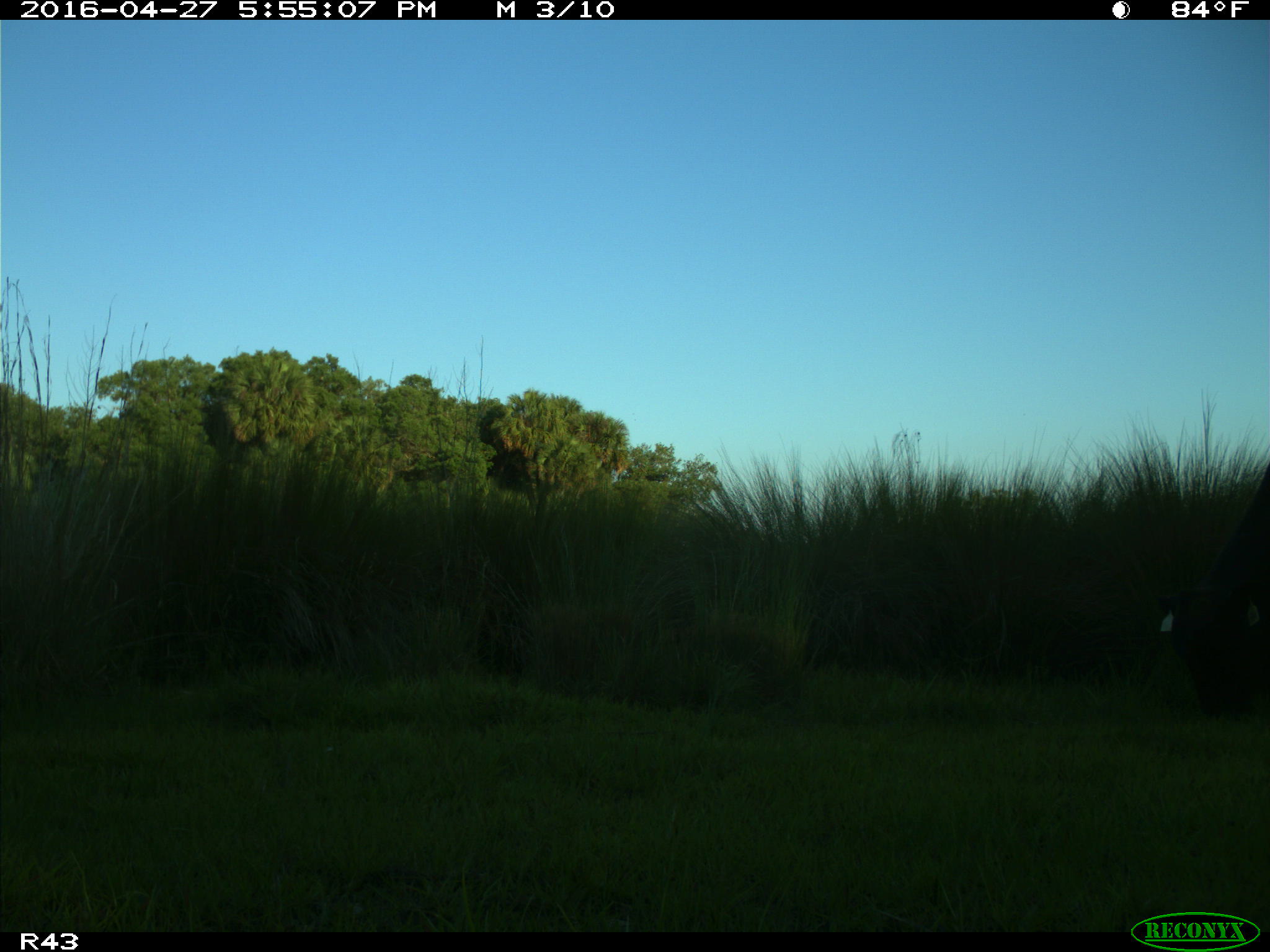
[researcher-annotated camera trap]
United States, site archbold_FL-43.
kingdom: Animalia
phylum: Chordata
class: Mammalia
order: Artiodactyla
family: Bovidae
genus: Bos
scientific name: Bos taurus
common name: domestic cow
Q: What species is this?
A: Bos taurus (domestic cow).